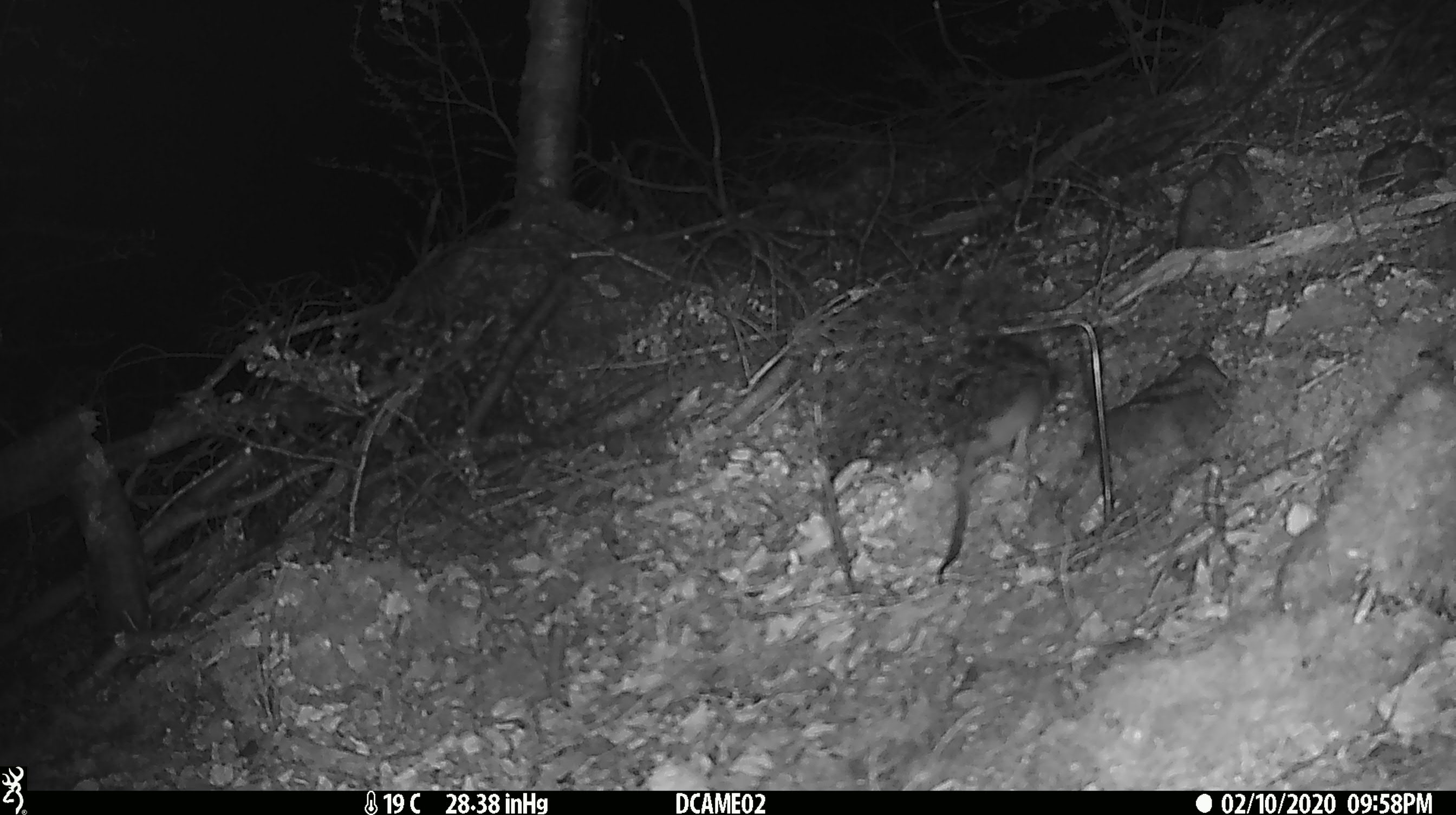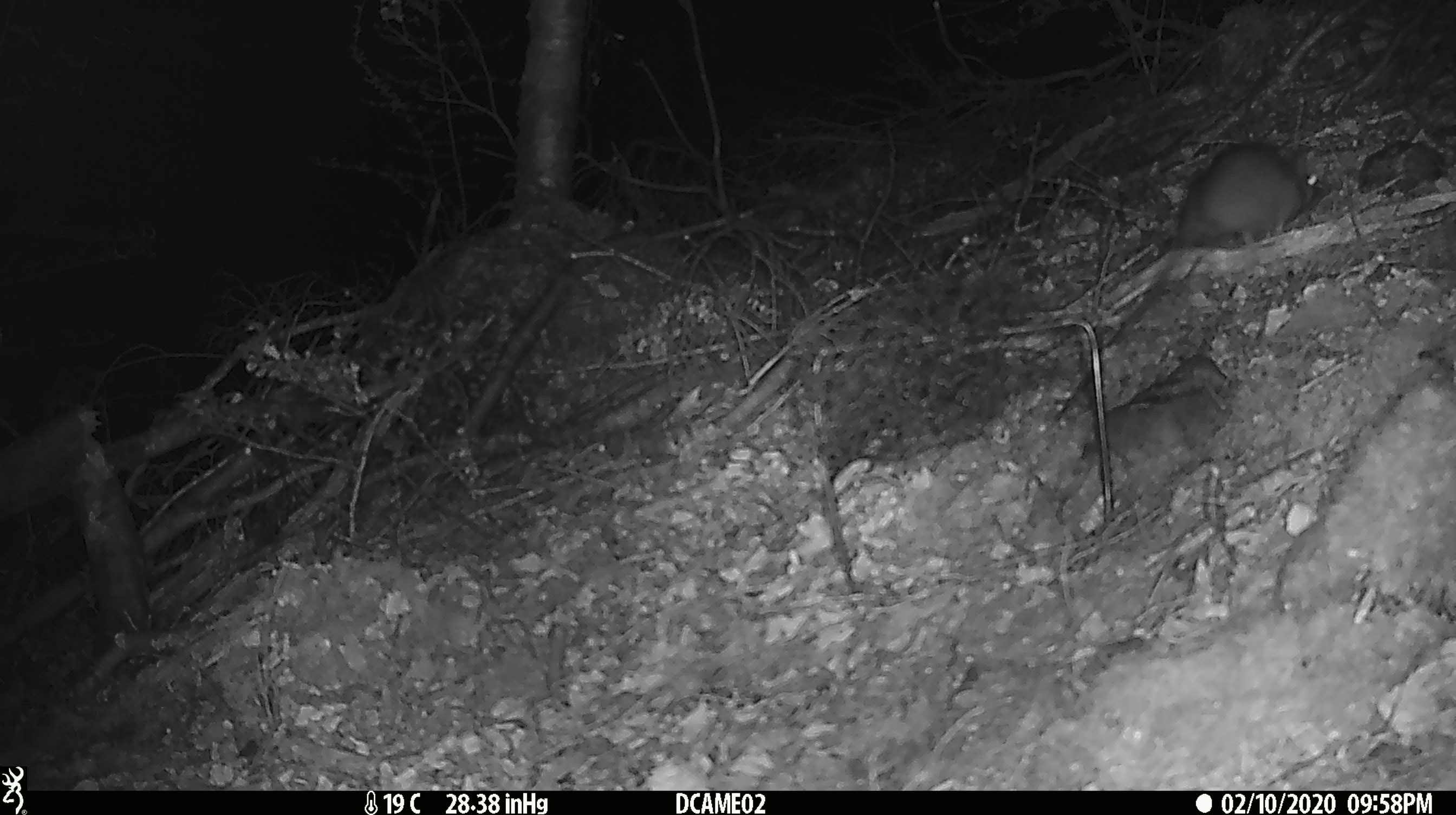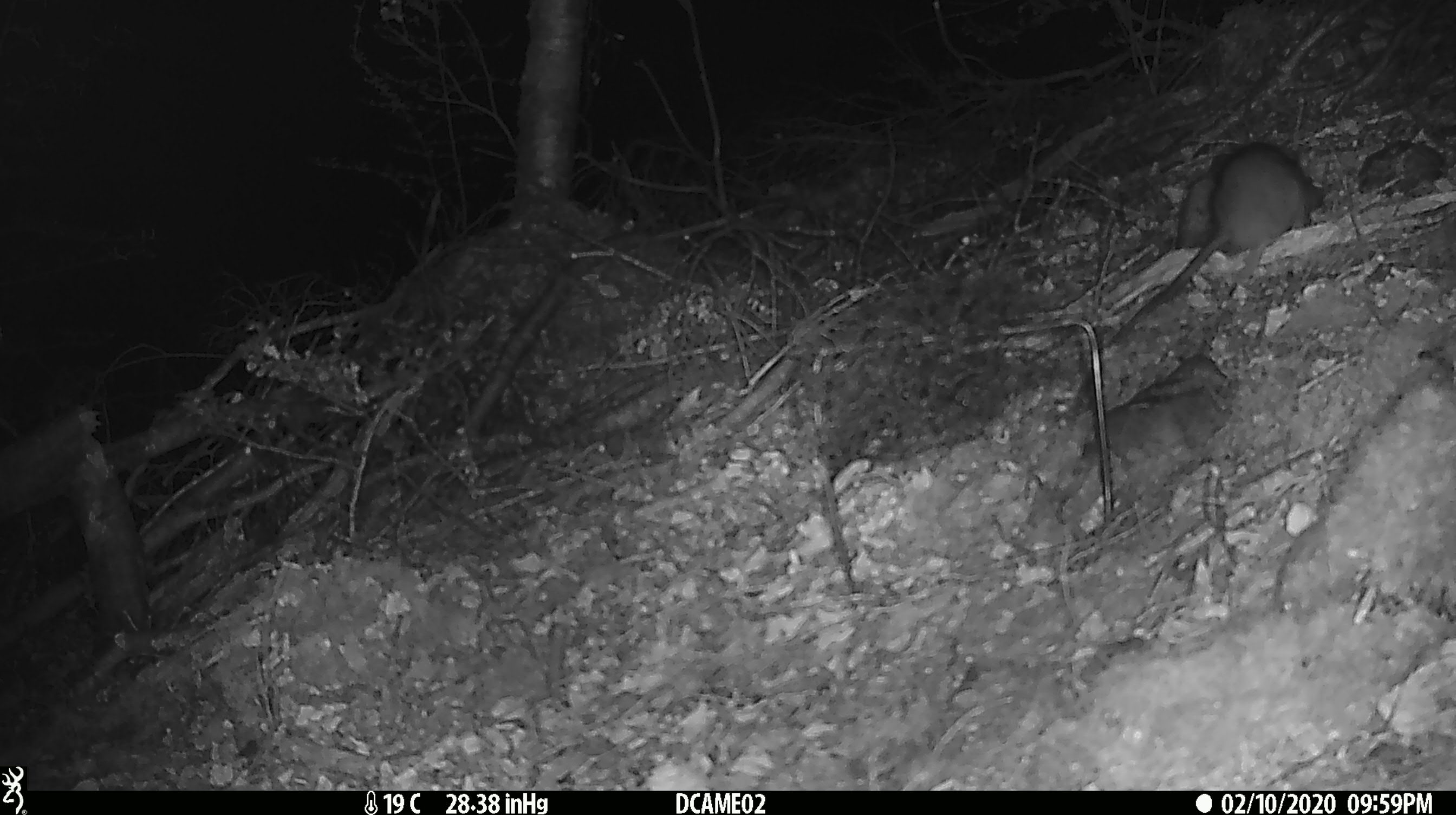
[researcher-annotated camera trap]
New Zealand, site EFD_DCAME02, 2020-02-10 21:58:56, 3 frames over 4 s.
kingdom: Animalia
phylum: Chordata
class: Mammalia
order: Rodentia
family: Muridae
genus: Rattus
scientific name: Rattus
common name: rat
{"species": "rat (Rattus)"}